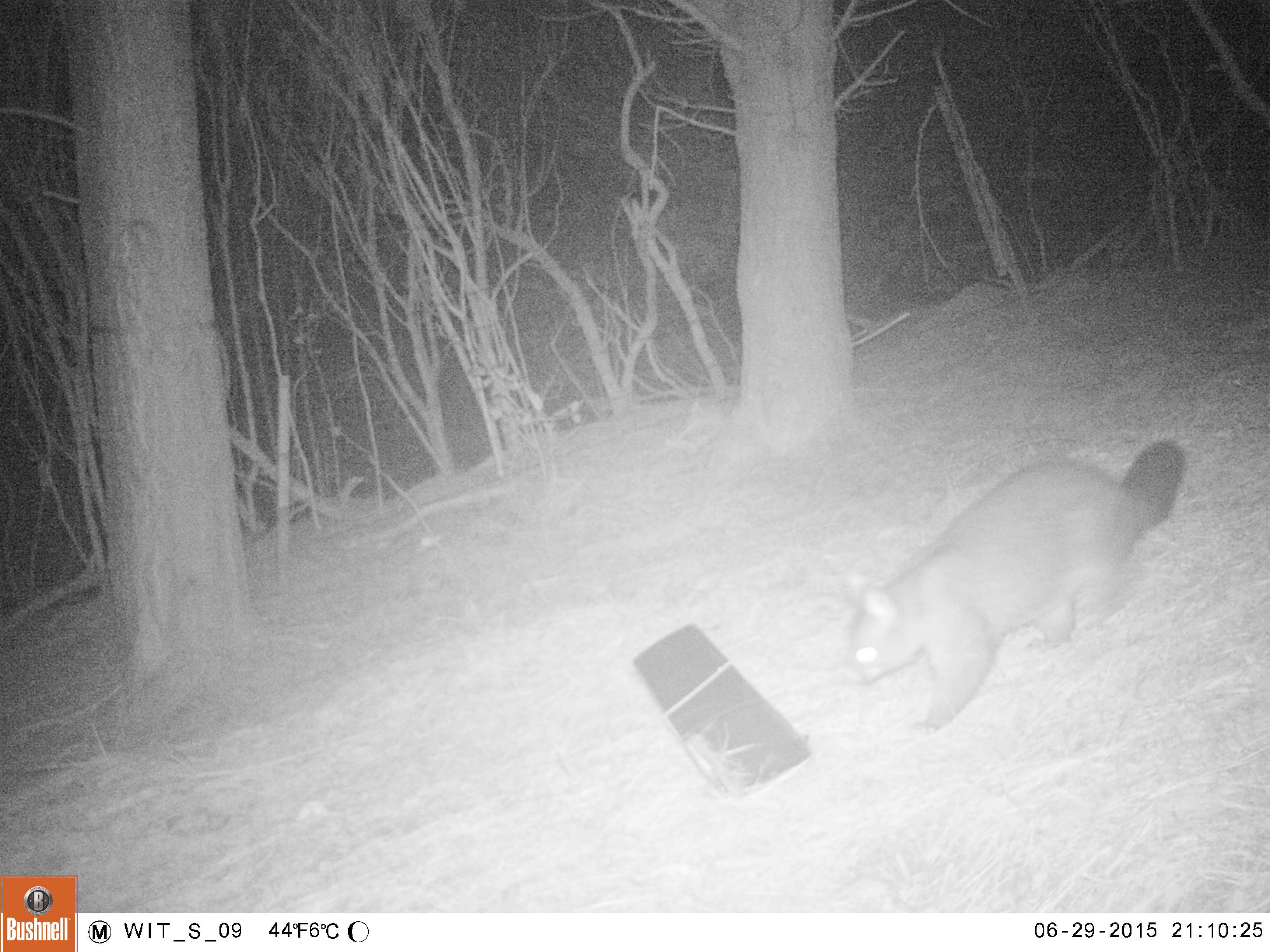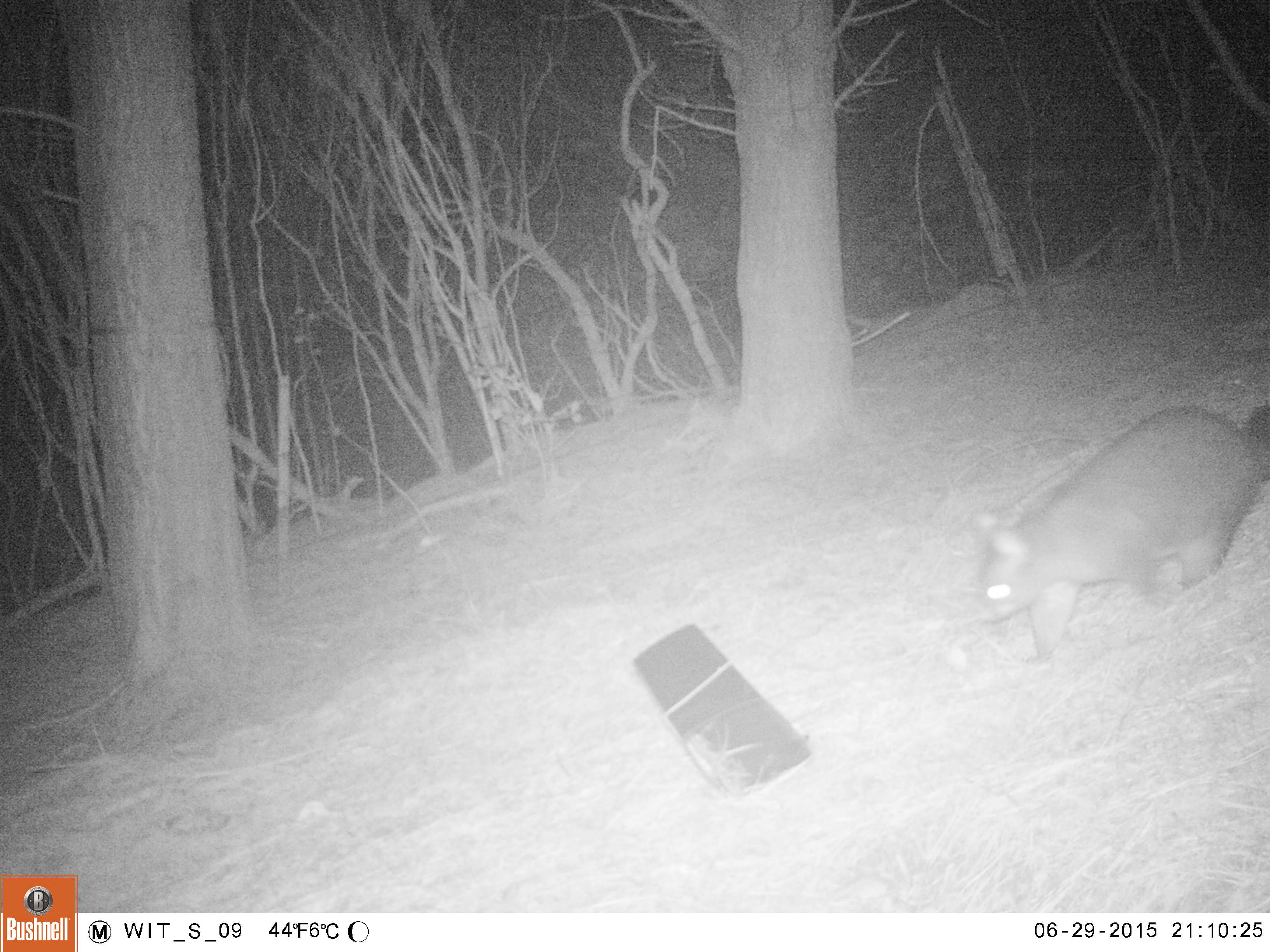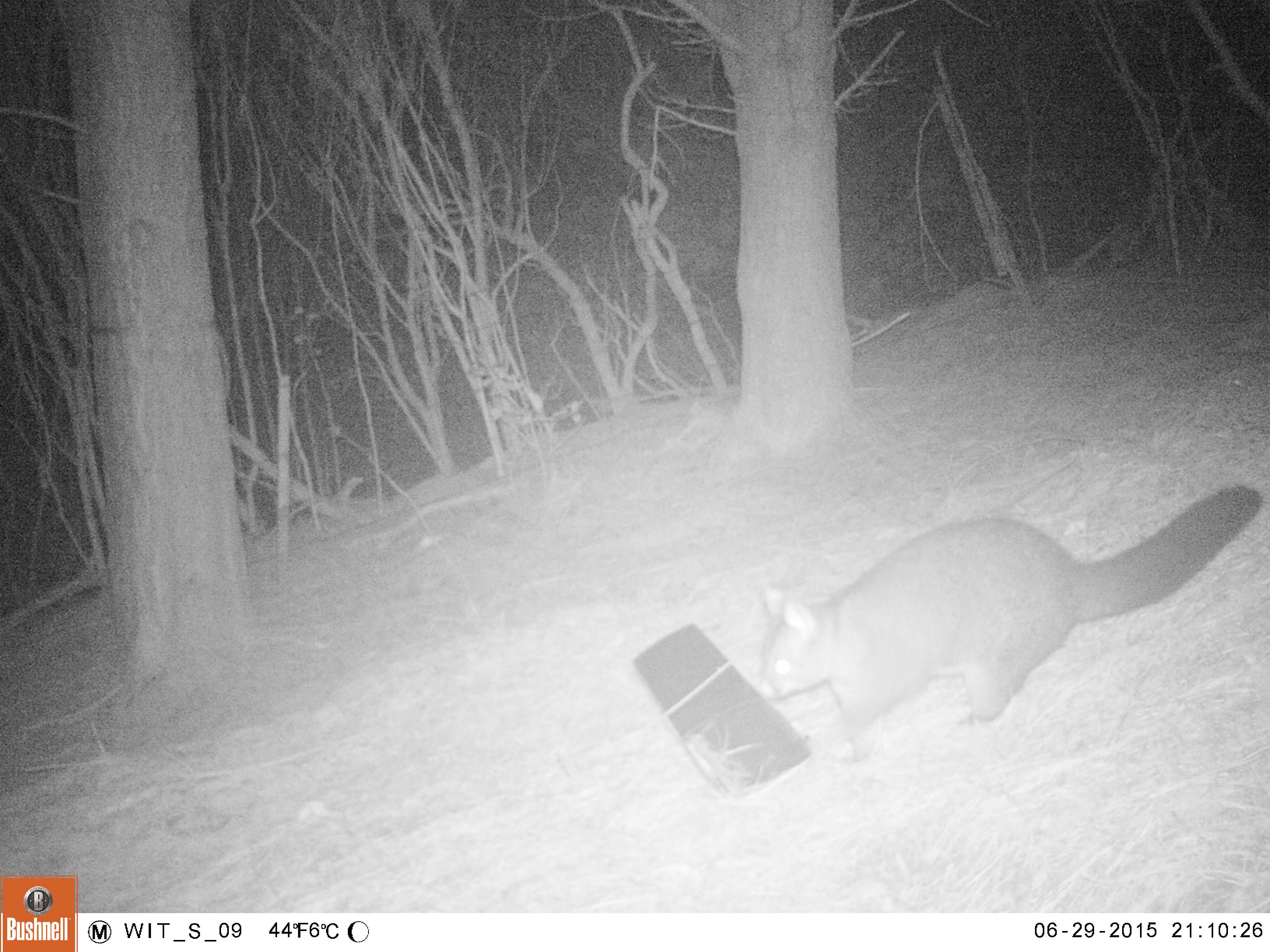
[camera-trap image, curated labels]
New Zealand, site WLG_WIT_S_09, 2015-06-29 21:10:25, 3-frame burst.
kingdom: Animalia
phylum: Chordata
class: Mammalia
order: Diprotodontia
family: Phalangeridae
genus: Trichosurus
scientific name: Trichosurus vulpecula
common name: common brushtail possum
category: possum